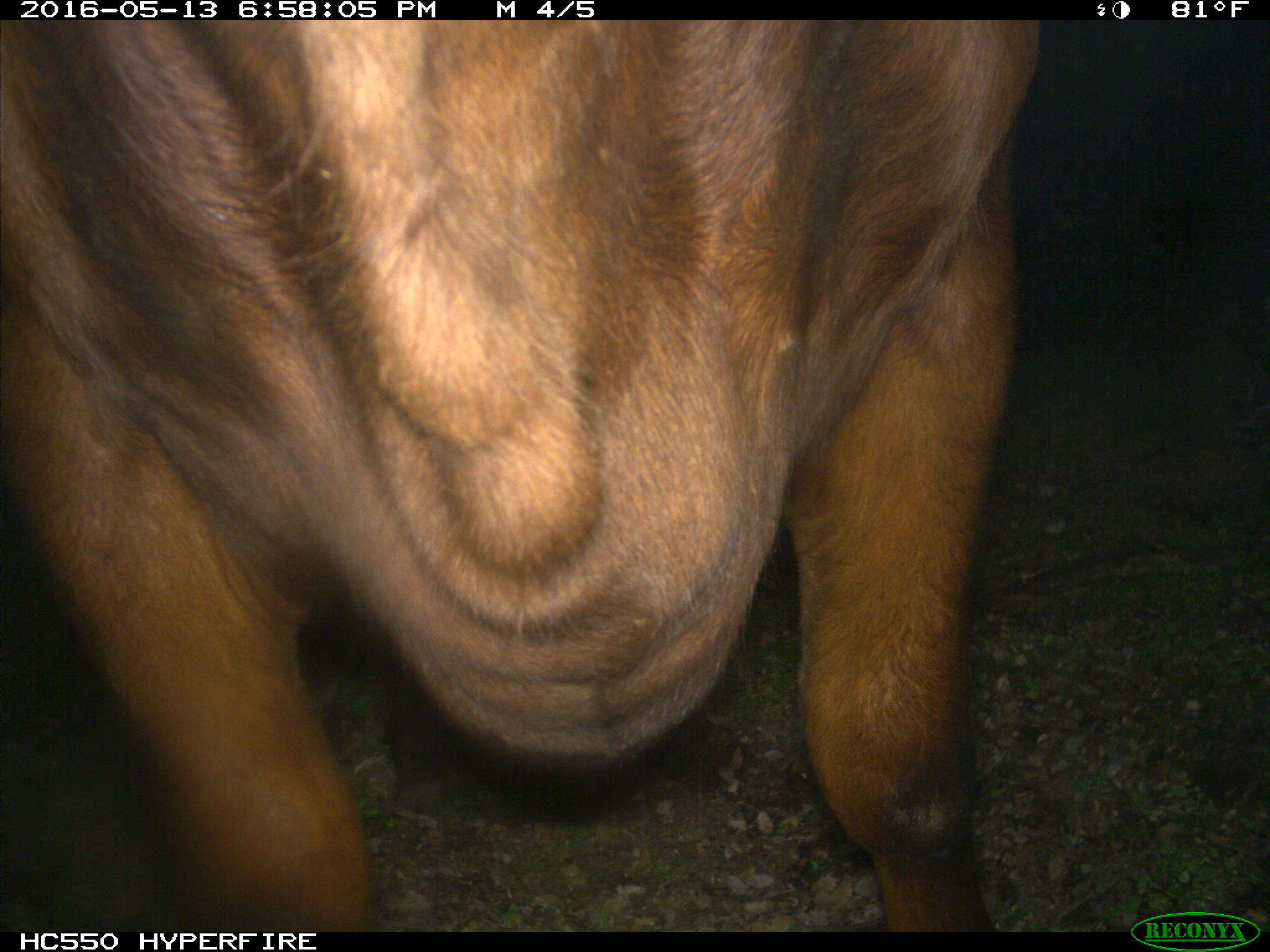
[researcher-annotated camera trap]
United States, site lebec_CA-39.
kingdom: Animalia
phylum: Chordata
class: Mammalia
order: Artiodactyla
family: Bovidae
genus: Bos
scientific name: Bos taurus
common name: domestic cow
Bos taurus (domestic cow).